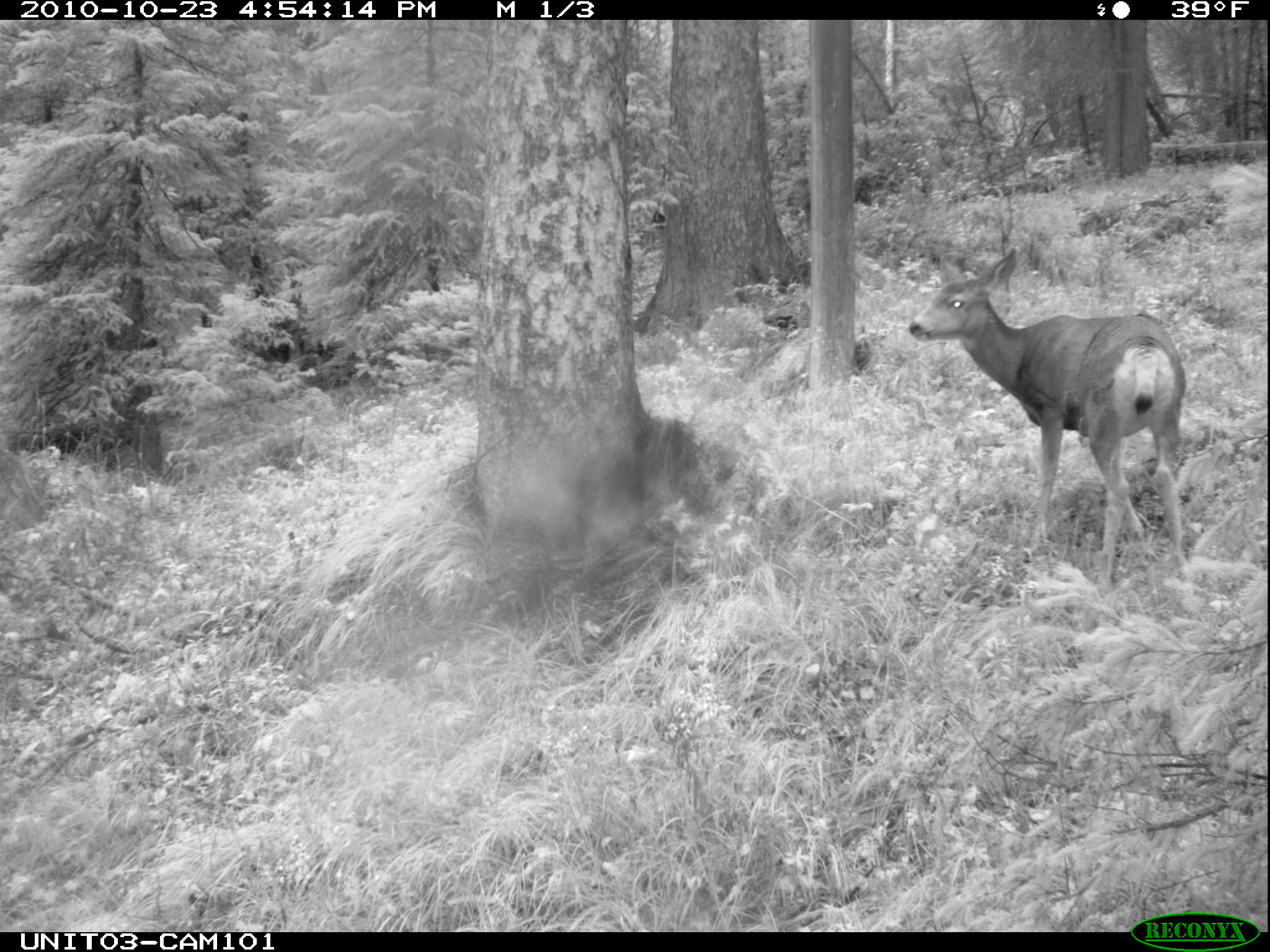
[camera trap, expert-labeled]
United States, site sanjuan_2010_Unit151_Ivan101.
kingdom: Animalia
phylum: Chordata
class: Mammalia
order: Artiodactyla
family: Cervidae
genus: Odocoileus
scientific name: Odocoileus hemionus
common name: mule deer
Odocoileus hemionus (mule deer).